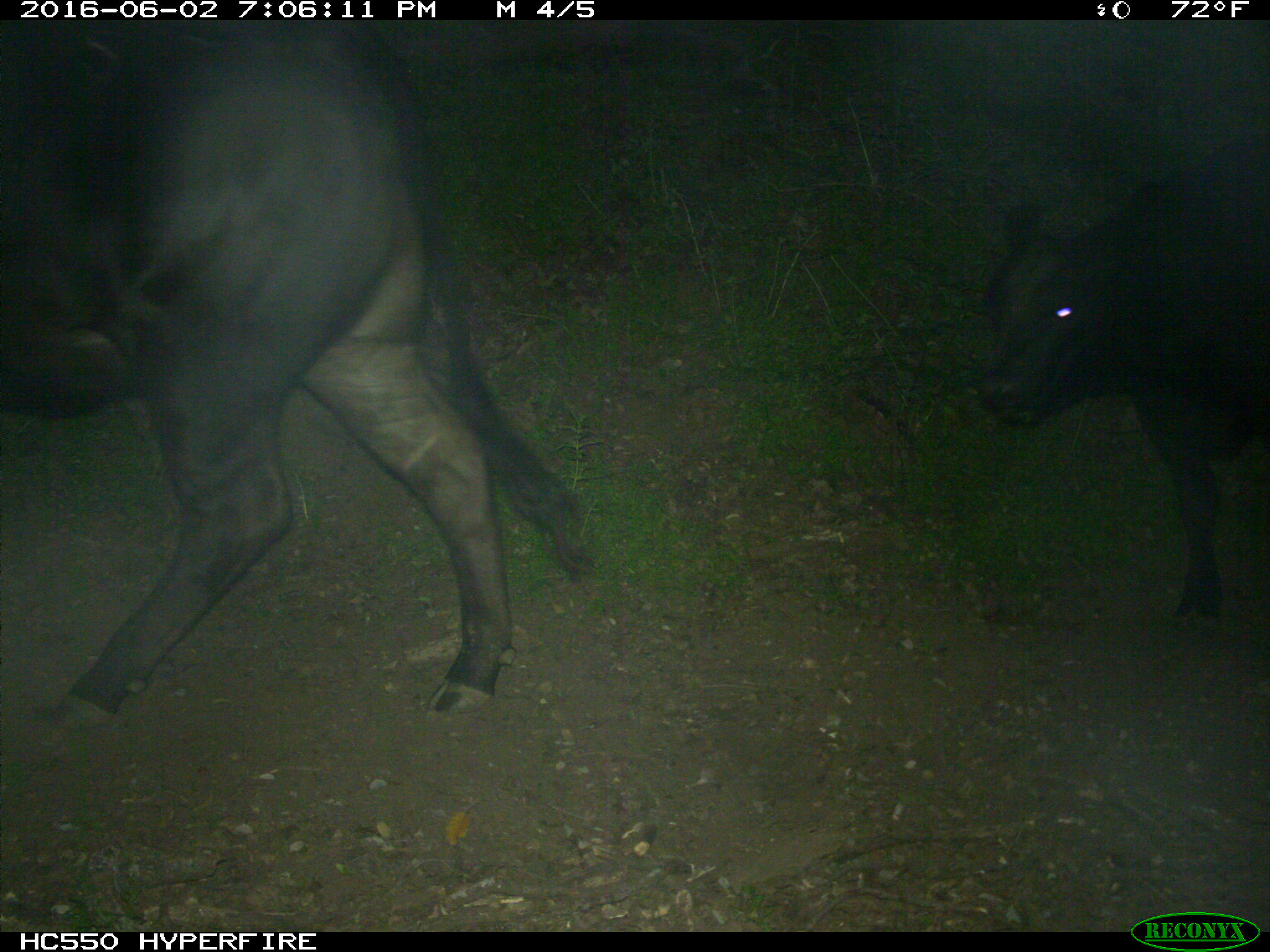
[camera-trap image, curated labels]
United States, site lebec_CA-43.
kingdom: Animalia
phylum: Chordata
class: Mammalia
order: Artiodactyla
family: Bovidae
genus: Bos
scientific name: Bos taurus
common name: domestic cow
Bos taurus (domestic cow).